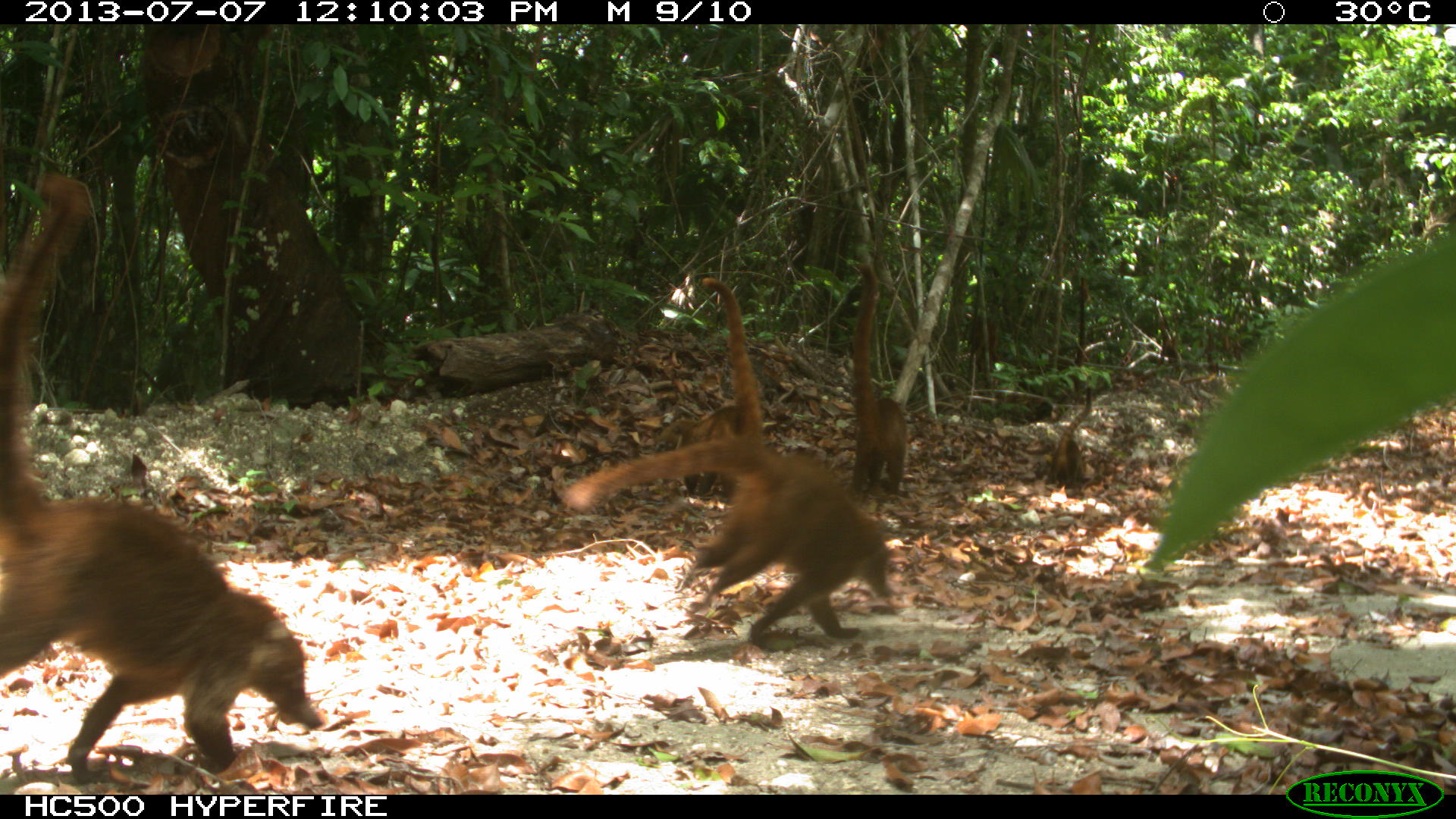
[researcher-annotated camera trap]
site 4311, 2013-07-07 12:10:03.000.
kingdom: Animalia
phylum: Chordata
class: Mammalia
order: Carnivora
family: Procyonidae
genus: Nasua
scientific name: Nasua narica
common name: white-nosed coati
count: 6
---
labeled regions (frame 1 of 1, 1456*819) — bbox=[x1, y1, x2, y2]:
nasua narica: bbox=[0, 165, 324, 781]; bbox=[558, 276, 896, 650]; bbox=[652, 276, 764, 498]; bbox=[851, 263, 910, 498]; bbox=[1044, 386, 1093, 498]